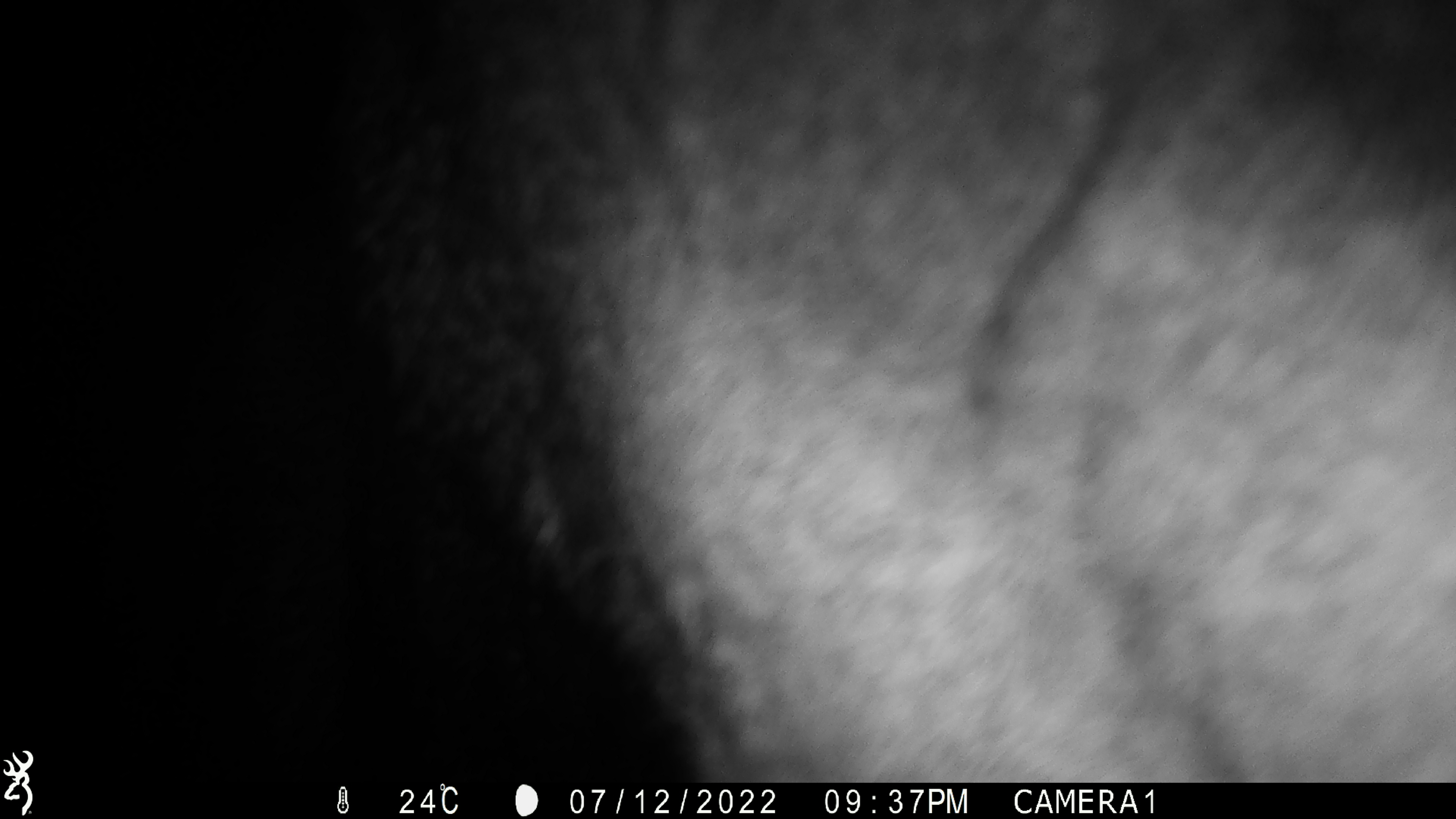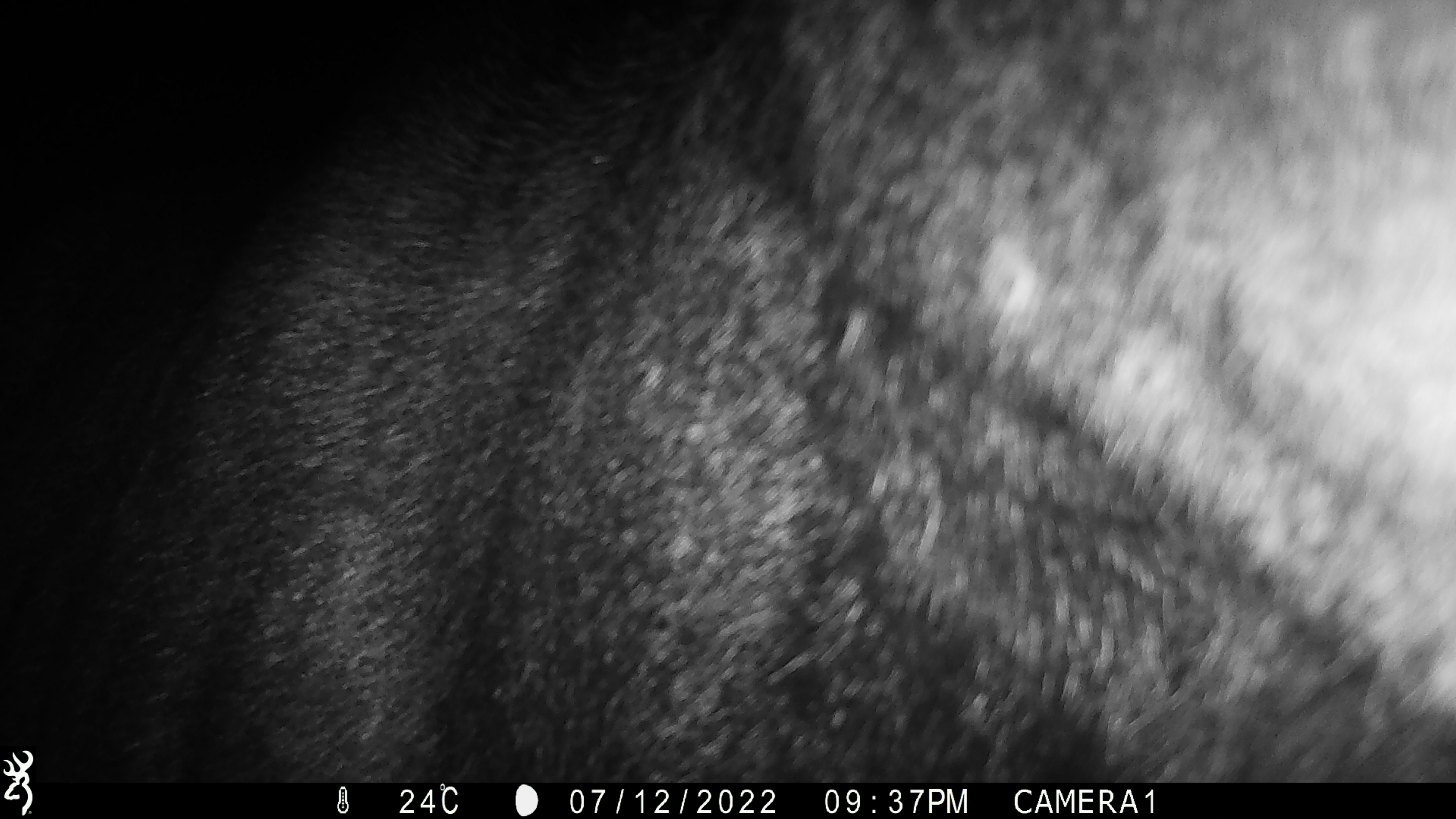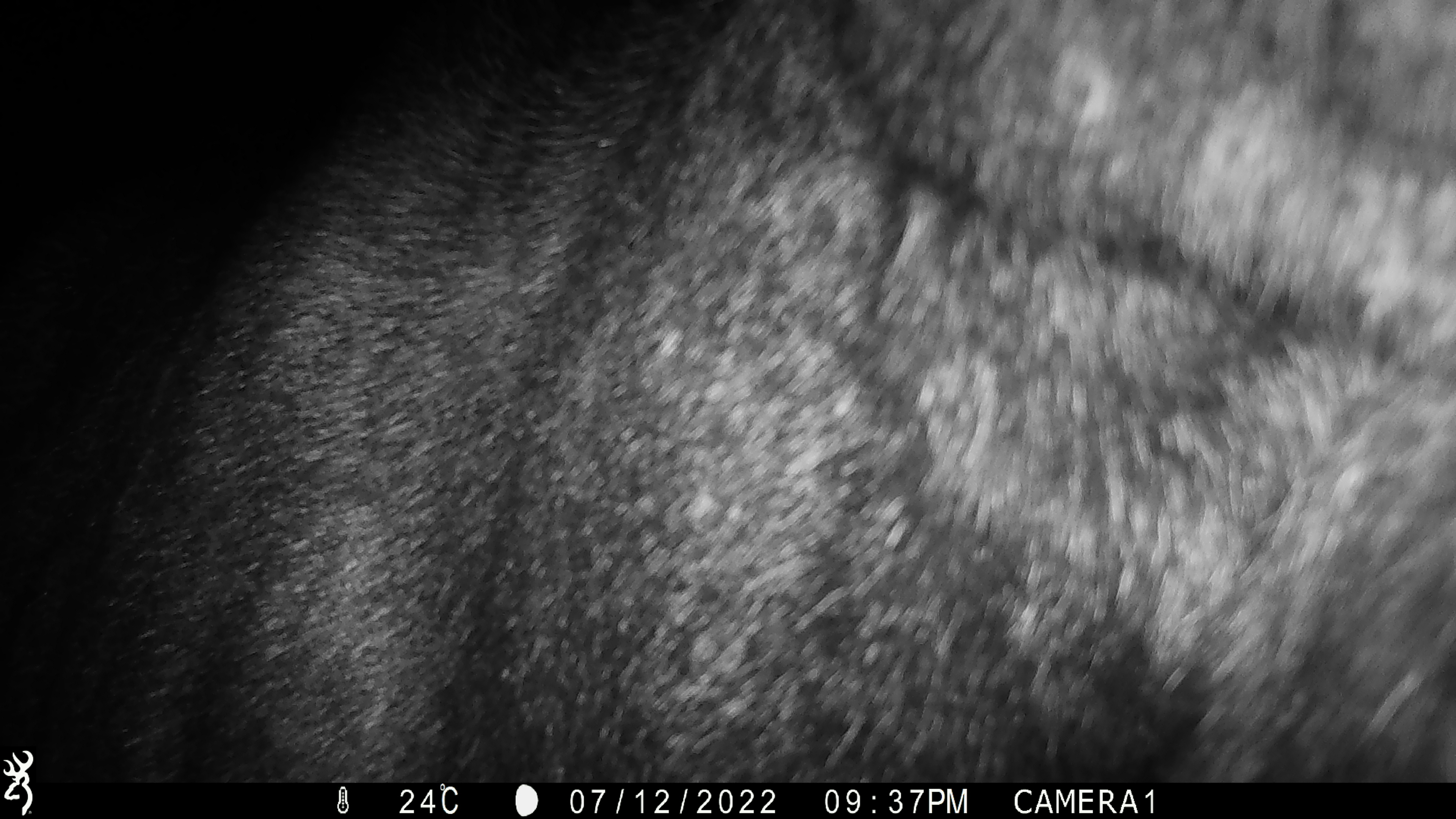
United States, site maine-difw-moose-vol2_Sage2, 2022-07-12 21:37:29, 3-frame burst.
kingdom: Animalia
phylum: Chordata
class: Mammalia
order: Artiodactyla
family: Cervidae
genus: Alces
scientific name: Alces alces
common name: moose